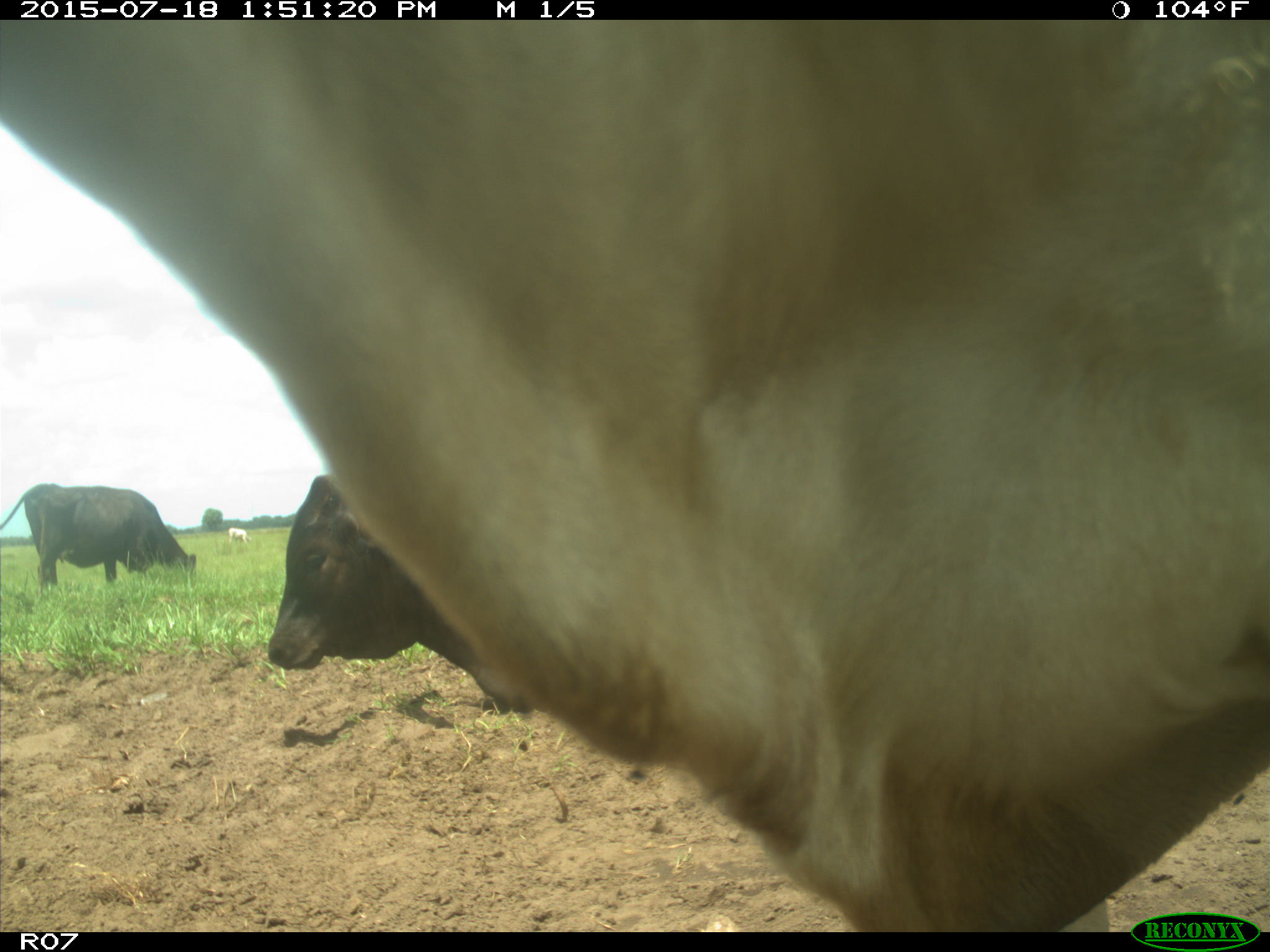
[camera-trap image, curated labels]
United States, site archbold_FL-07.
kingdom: Animalia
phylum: Chordata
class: Mammalia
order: Artiodactyla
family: Bovidae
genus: Bos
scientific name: Bos taurus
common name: domestic cow